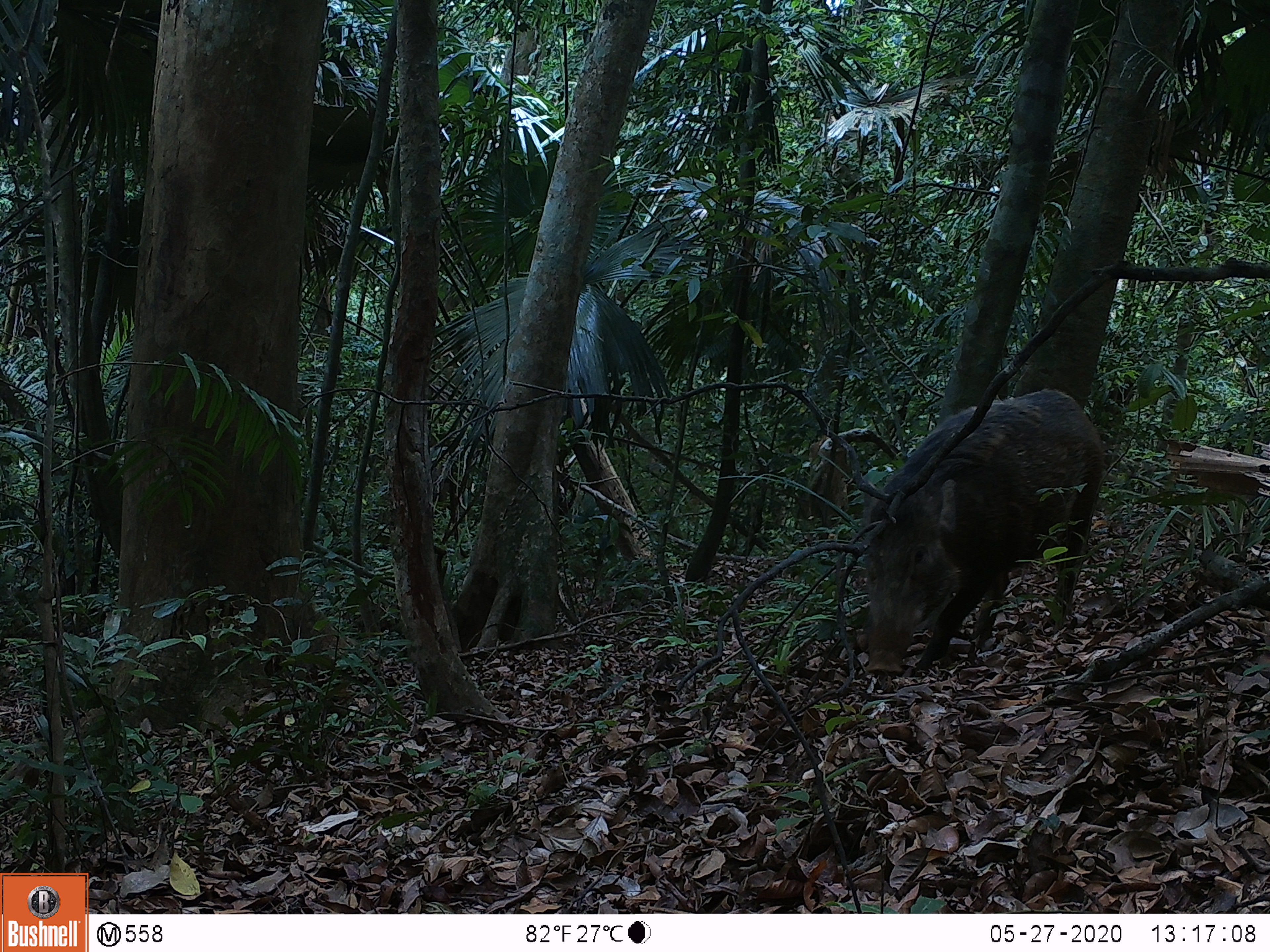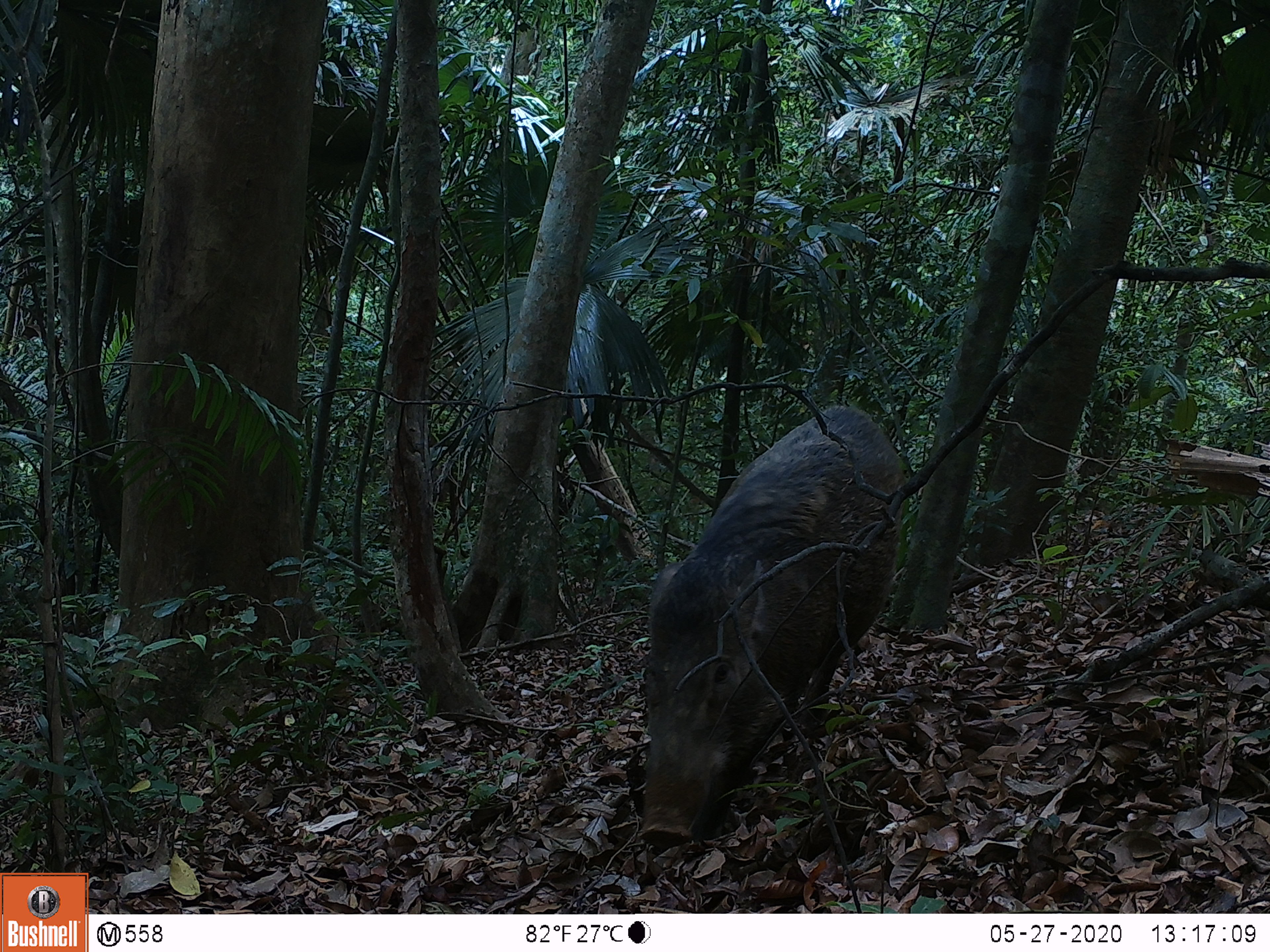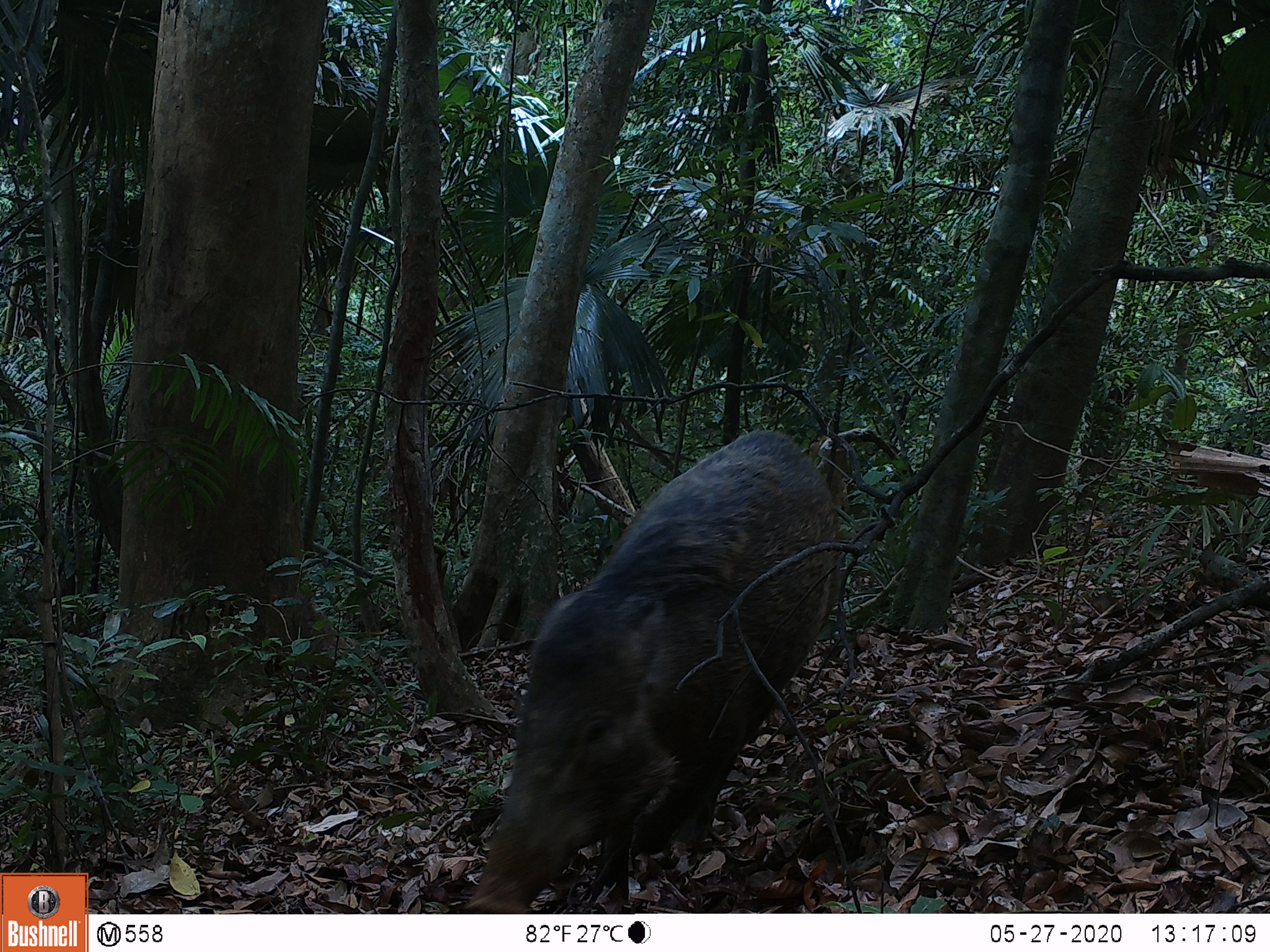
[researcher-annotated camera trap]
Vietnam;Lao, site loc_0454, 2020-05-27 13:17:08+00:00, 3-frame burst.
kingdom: Animalia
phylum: Chordata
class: Mammalia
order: Artiodactyla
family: Suidae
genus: Sus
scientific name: Sus scrofa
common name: eurasian wild pig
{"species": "eurasian wild pig (Sus scrofa)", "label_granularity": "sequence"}